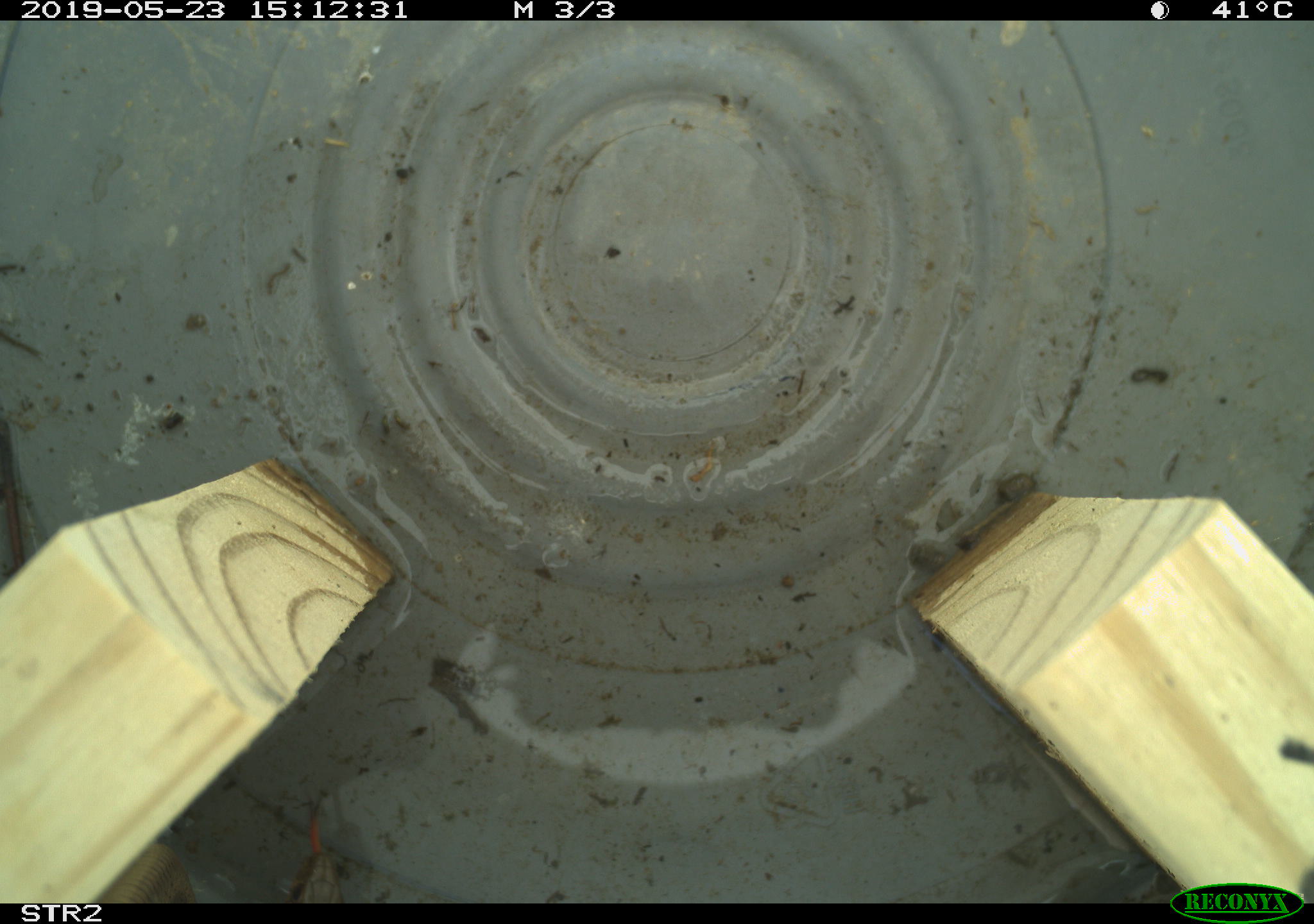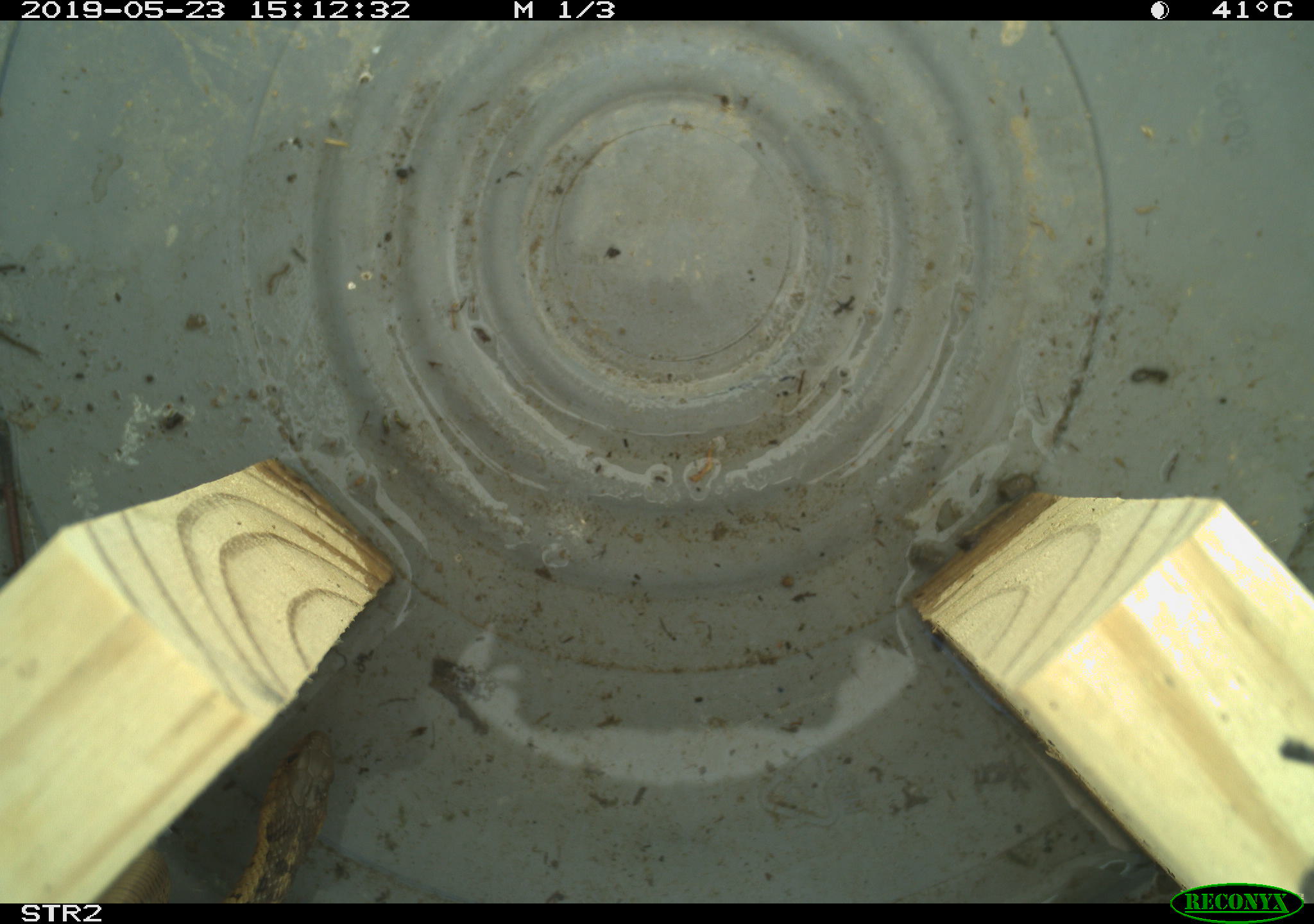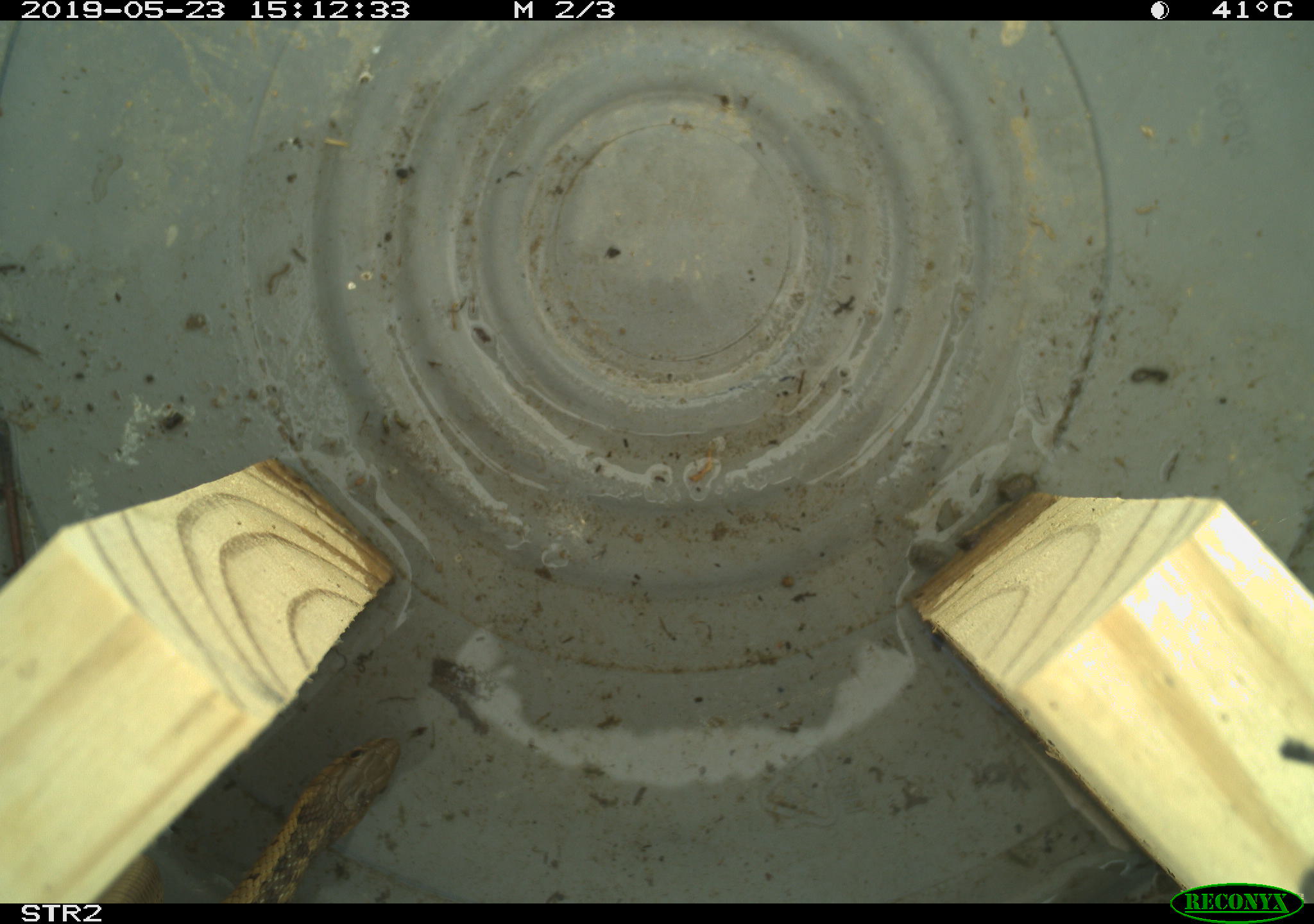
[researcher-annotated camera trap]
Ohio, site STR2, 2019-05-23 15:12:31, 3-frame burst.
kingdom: Animalia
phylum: Chordata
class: Reptilia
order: Squamata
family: Colubridae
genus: Thamnophis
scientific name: Thamnophis sirtalis sirtalis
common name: eastern gartersnake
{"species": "eastern gartersnake (Thamnophis sirtalis sirtalis)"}